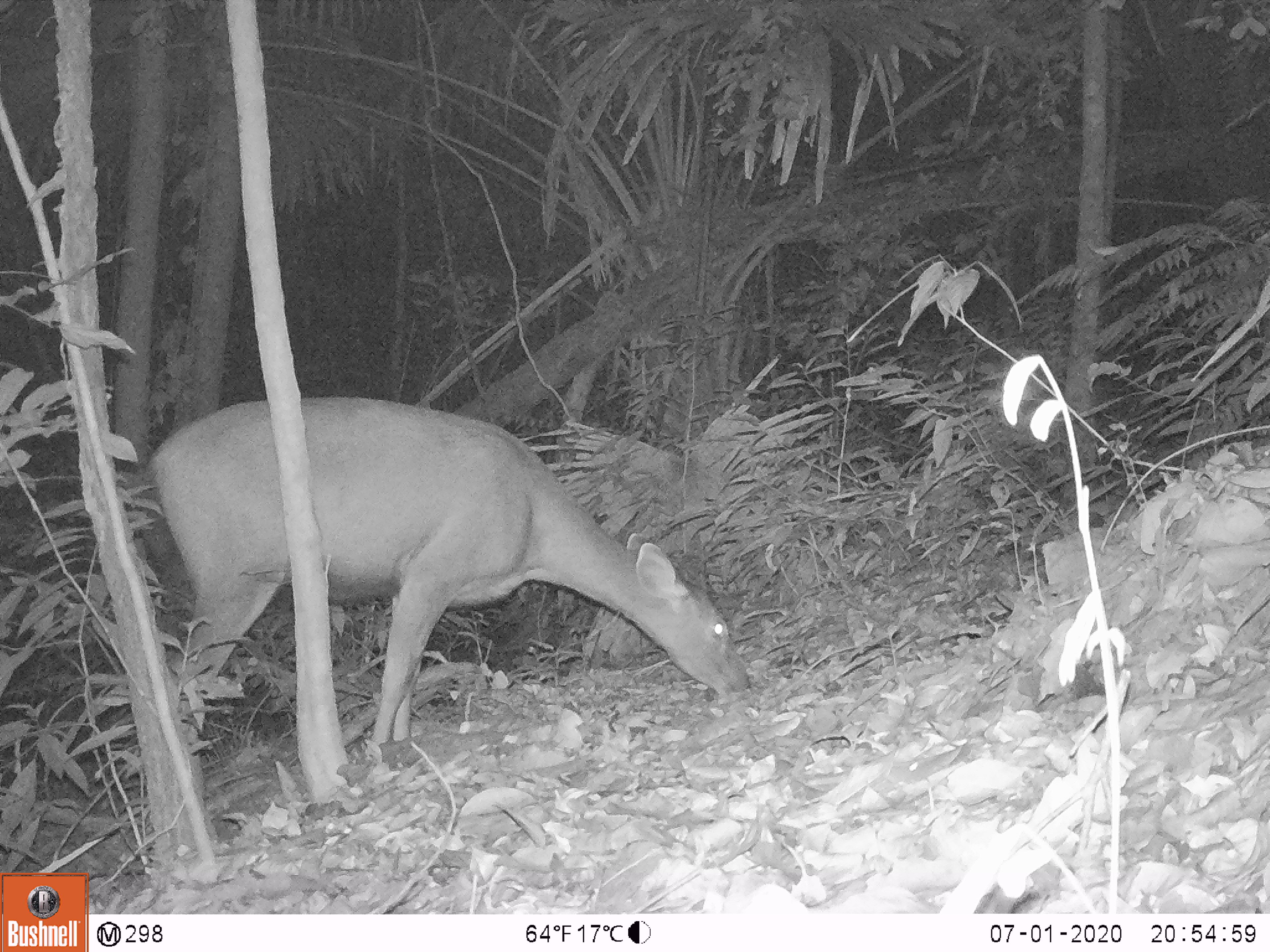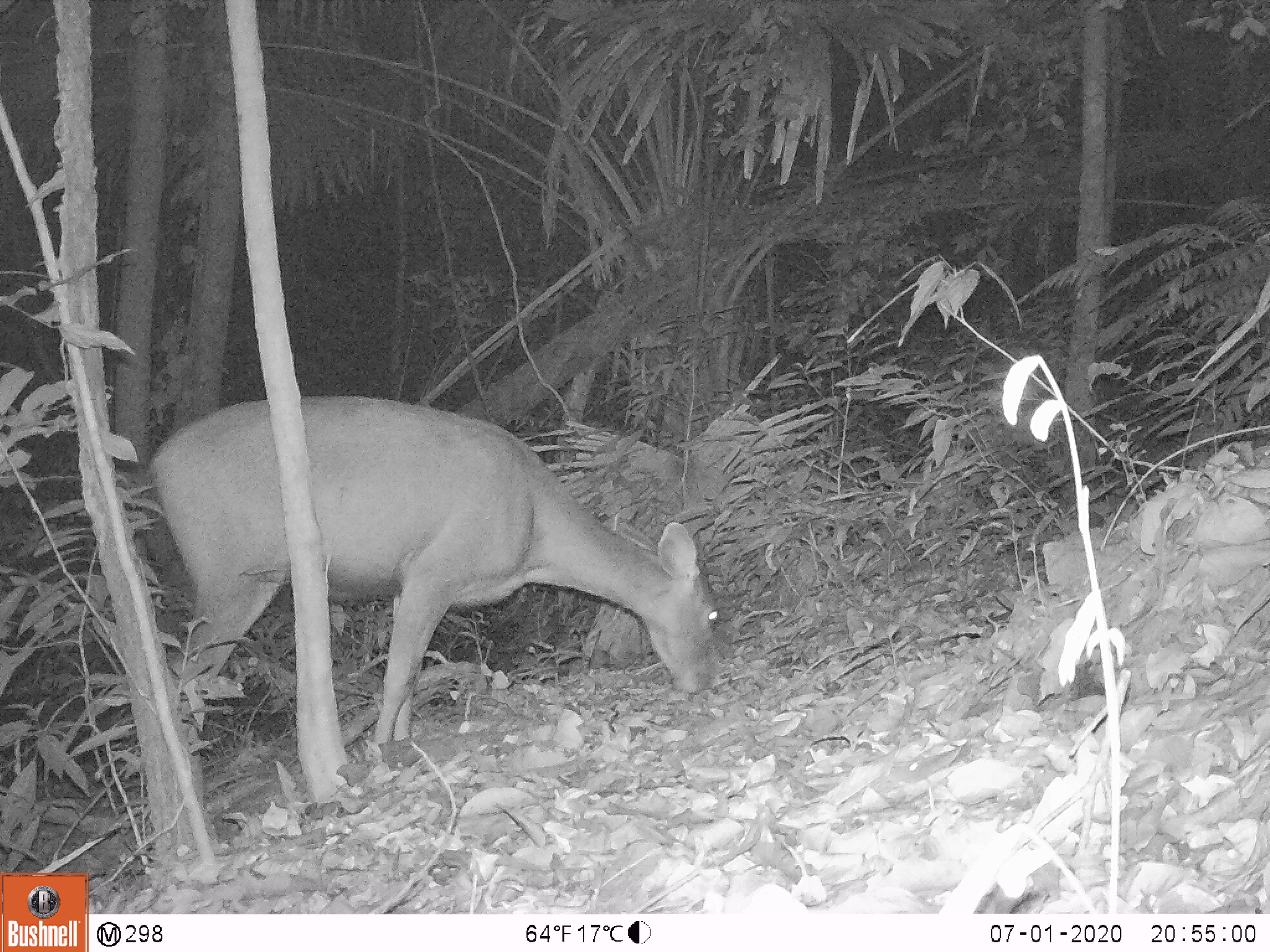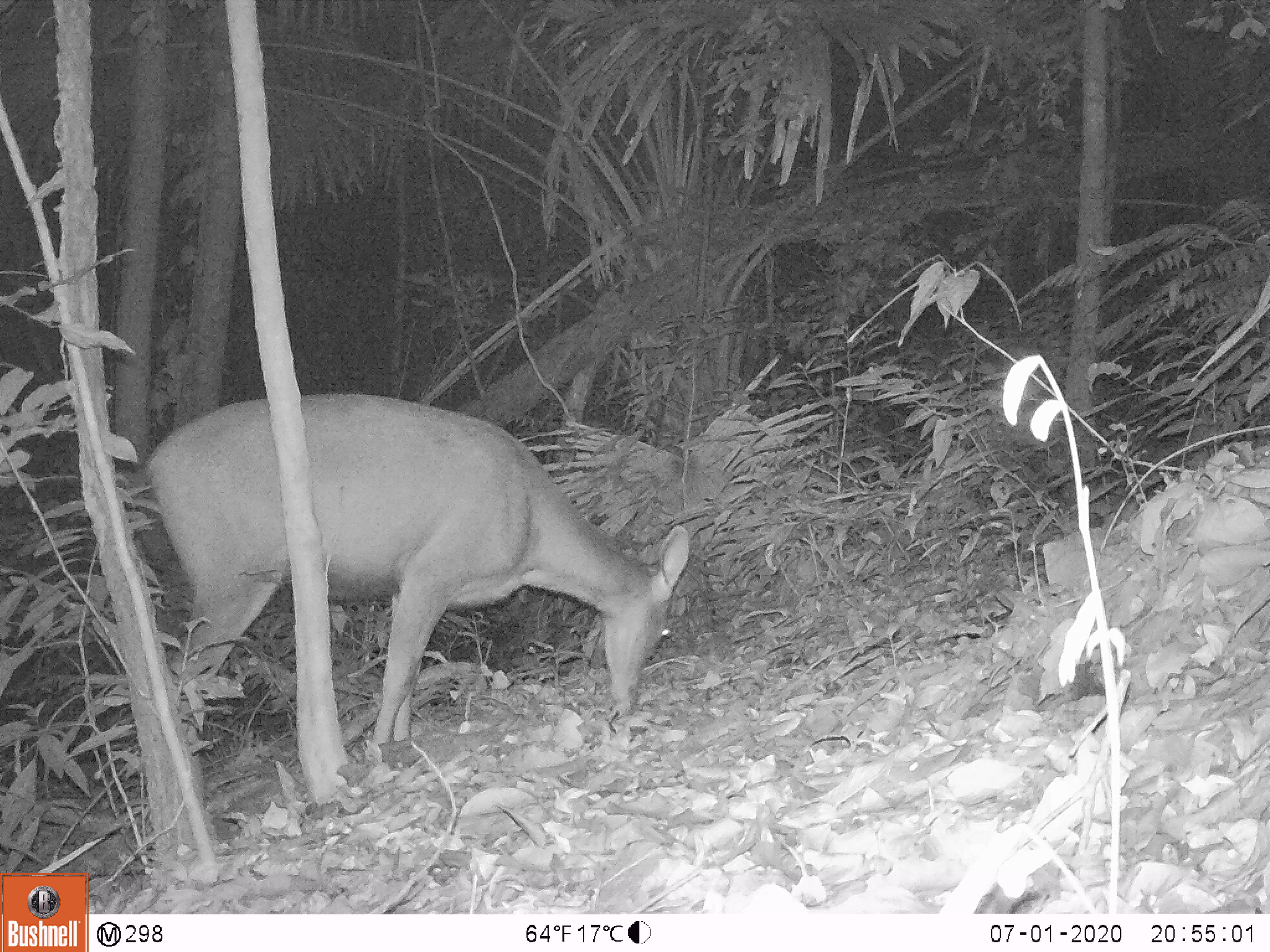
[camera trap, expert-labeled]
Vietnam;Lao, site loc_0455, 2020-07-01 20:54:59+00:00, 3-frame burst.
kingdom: Animalia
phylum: Chordata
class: Mammalia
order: Artiodactyla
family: Cervidae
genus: Rusa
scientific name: Rusa unicolor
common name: sambar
Sambar (Rusa unicolor). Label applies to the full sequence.